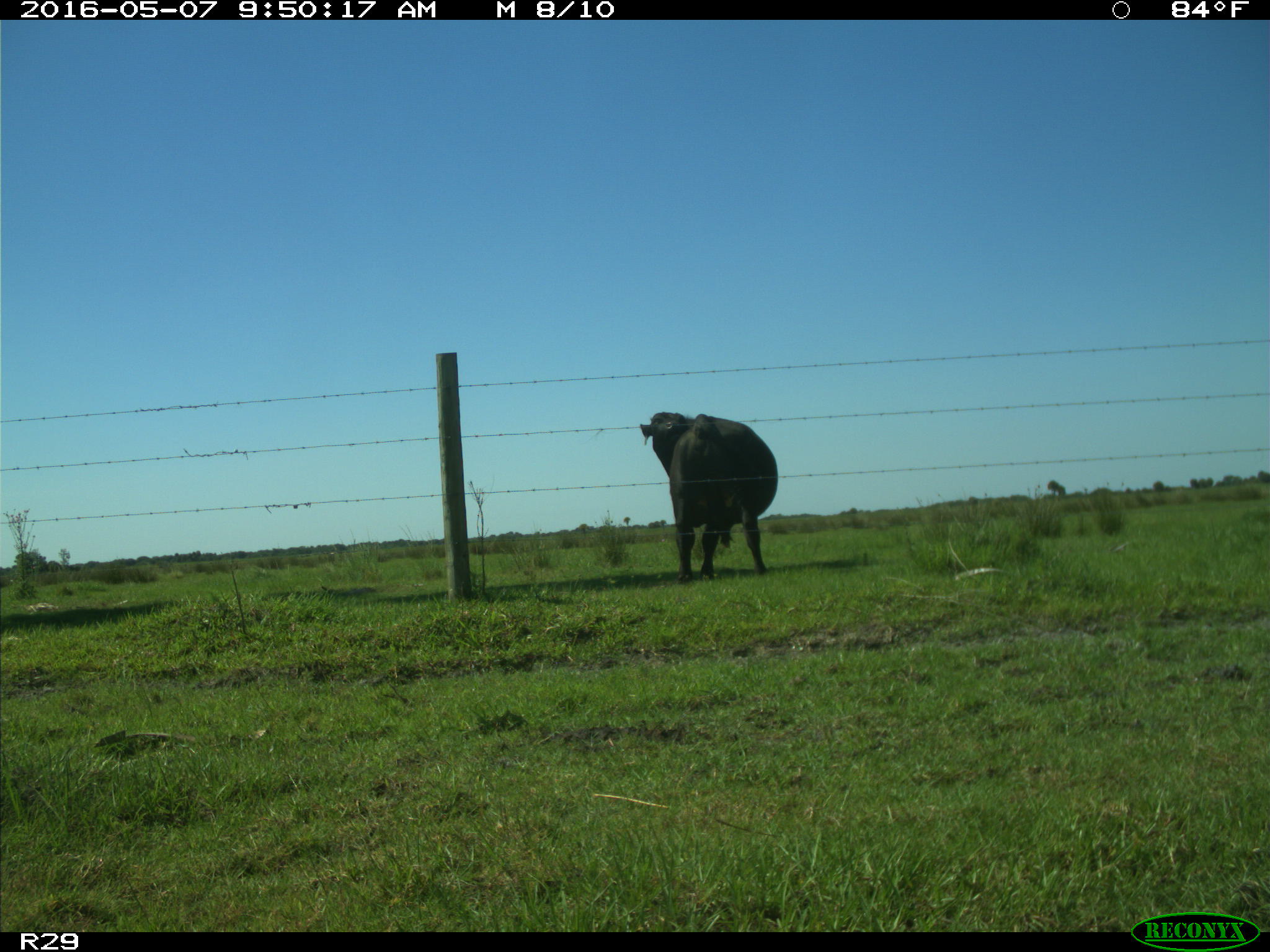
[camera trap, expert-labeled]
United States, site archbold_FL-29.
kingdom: Animalia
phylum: Chordata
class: Mammalia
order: Artiodactyla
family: Bovidae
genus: Bos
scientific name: Bos taurus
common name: domestic cow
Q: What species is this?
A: Bos taurus (domestic cow).